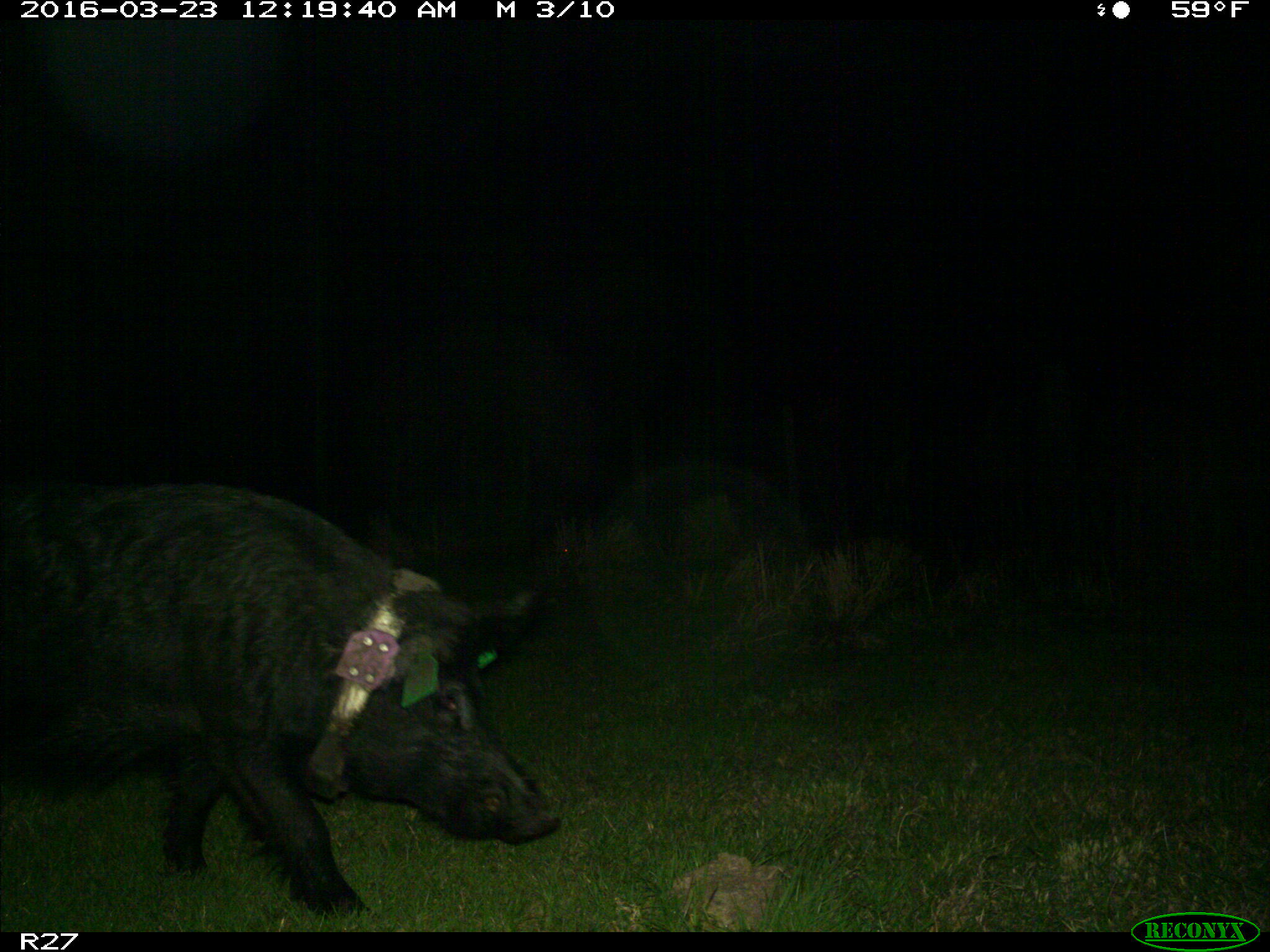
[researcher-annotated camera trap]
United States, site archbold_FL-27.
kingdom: Animalia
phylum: Chordata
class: Mammalia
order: Artiodactyla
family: Suidae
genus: Sus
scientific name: Sus scrofa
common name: wild boar